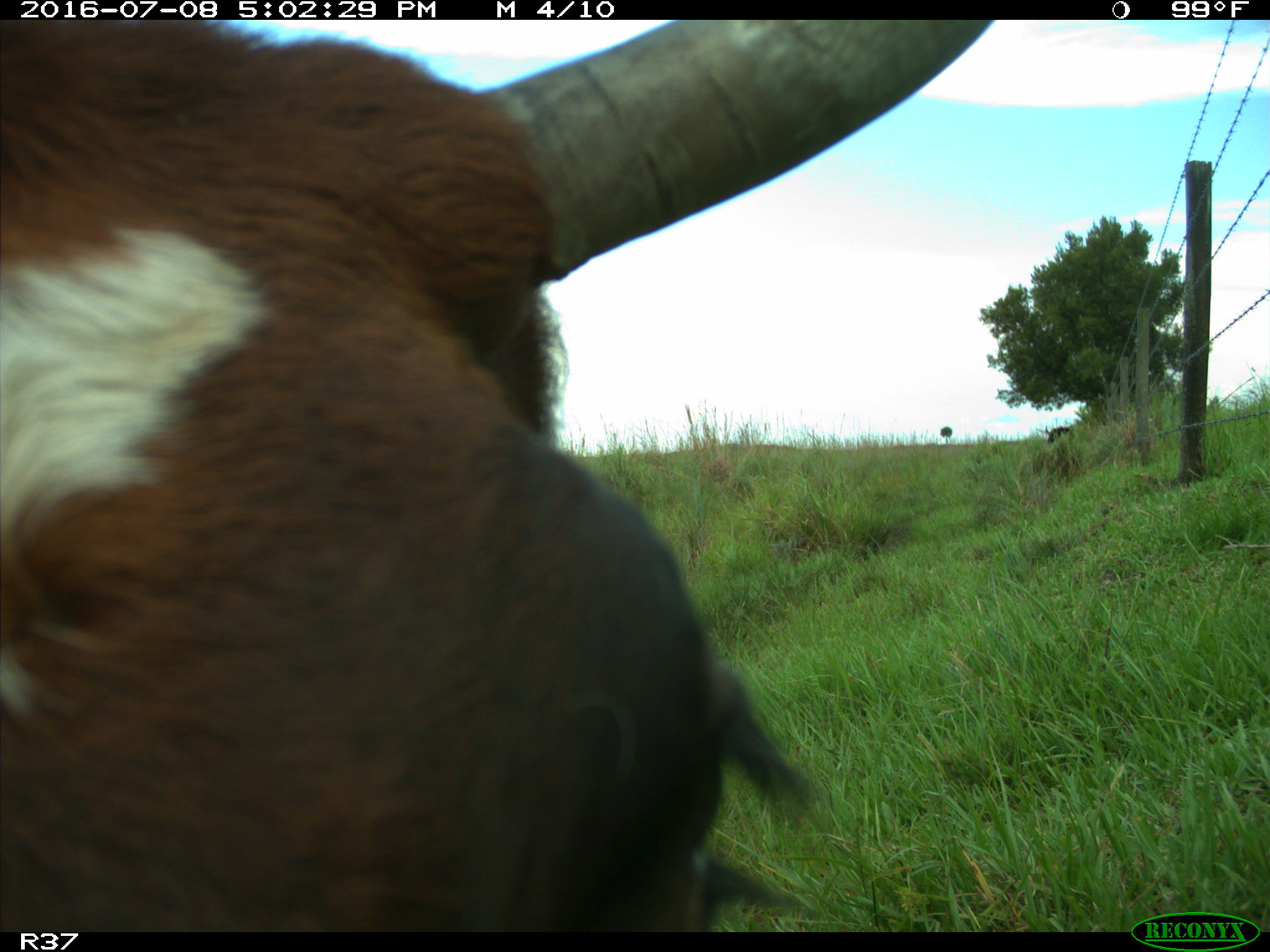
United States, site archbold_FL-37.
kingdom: Animalia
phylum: Chordata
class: Mammalia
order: Artiodactyla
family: Bovidae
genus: Bos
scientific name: Bos taurus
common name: domestic cow